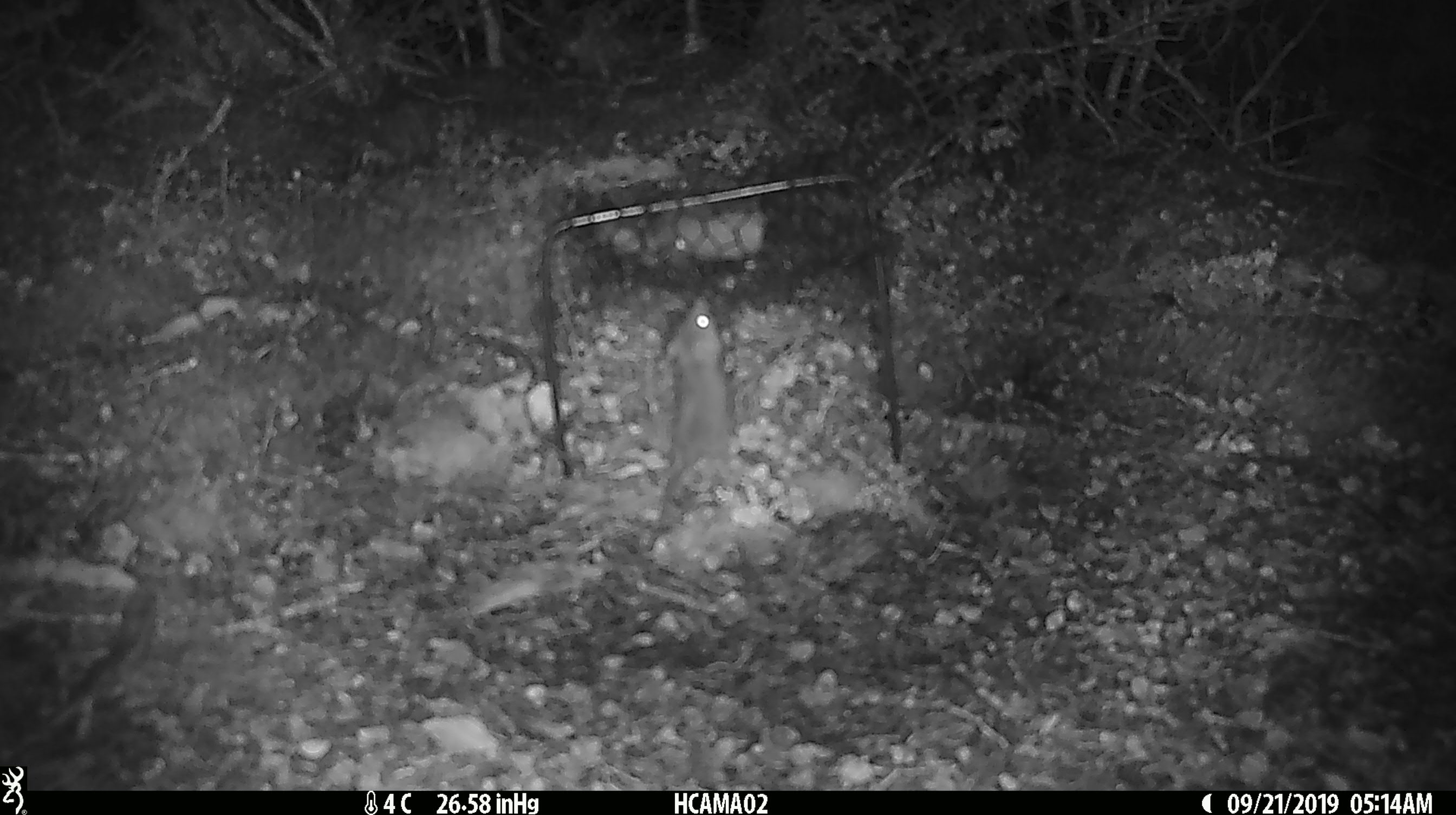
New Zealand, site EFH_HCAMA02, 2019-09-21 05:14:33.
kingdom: Animalia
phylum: Chordata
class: Mammalia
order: Rodentia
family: Muridae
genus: Mus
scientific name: Mus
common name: mouse